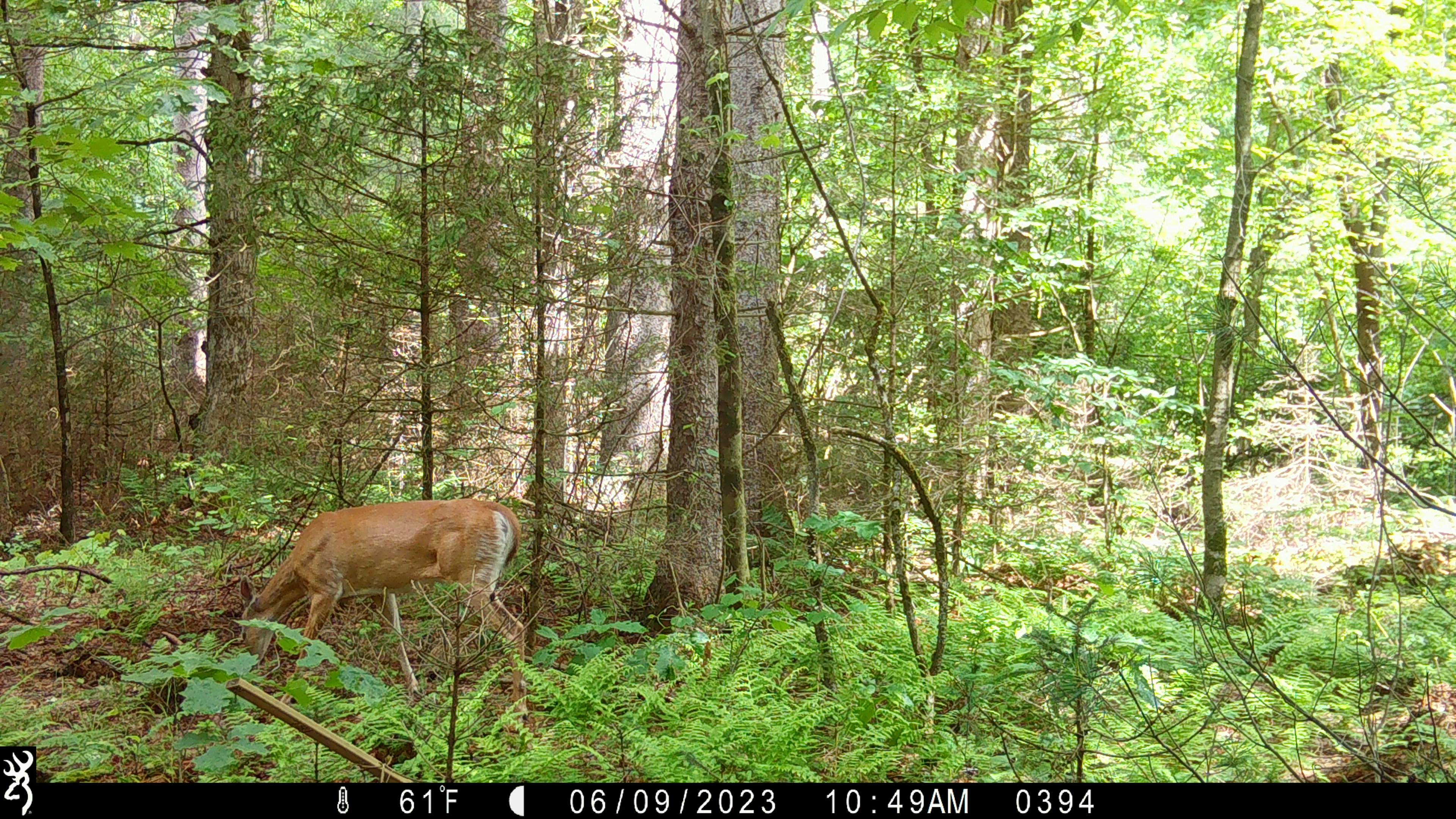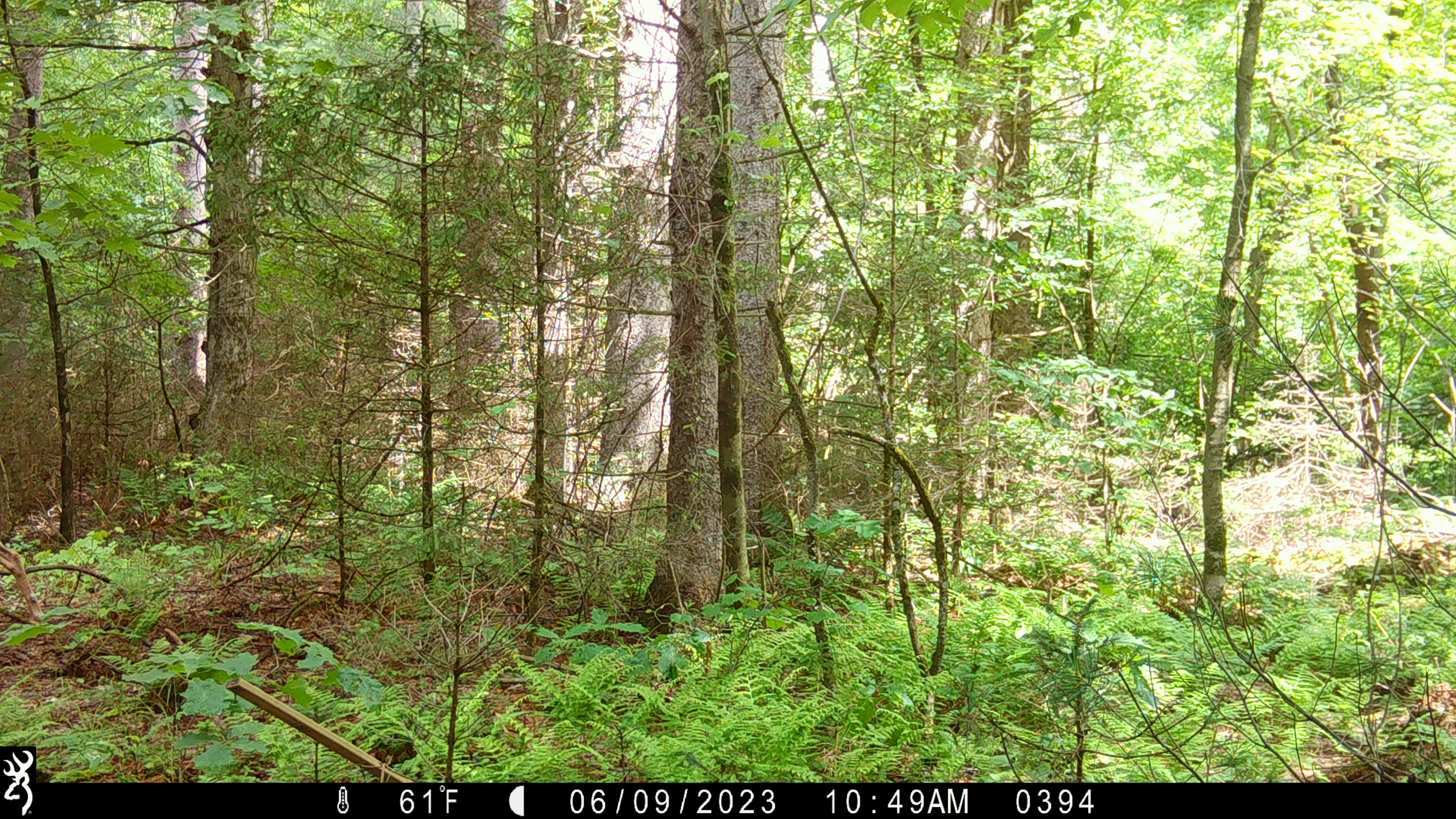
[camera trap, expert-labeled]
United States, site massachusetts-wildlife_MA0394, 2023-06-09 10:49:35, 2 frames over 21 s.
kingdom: Animalia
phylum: Chordata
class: Mammalia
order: Artiodactyla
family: Cervidae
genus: Odocoileus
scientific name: Odocoileus virginianus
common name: white-tailed deer